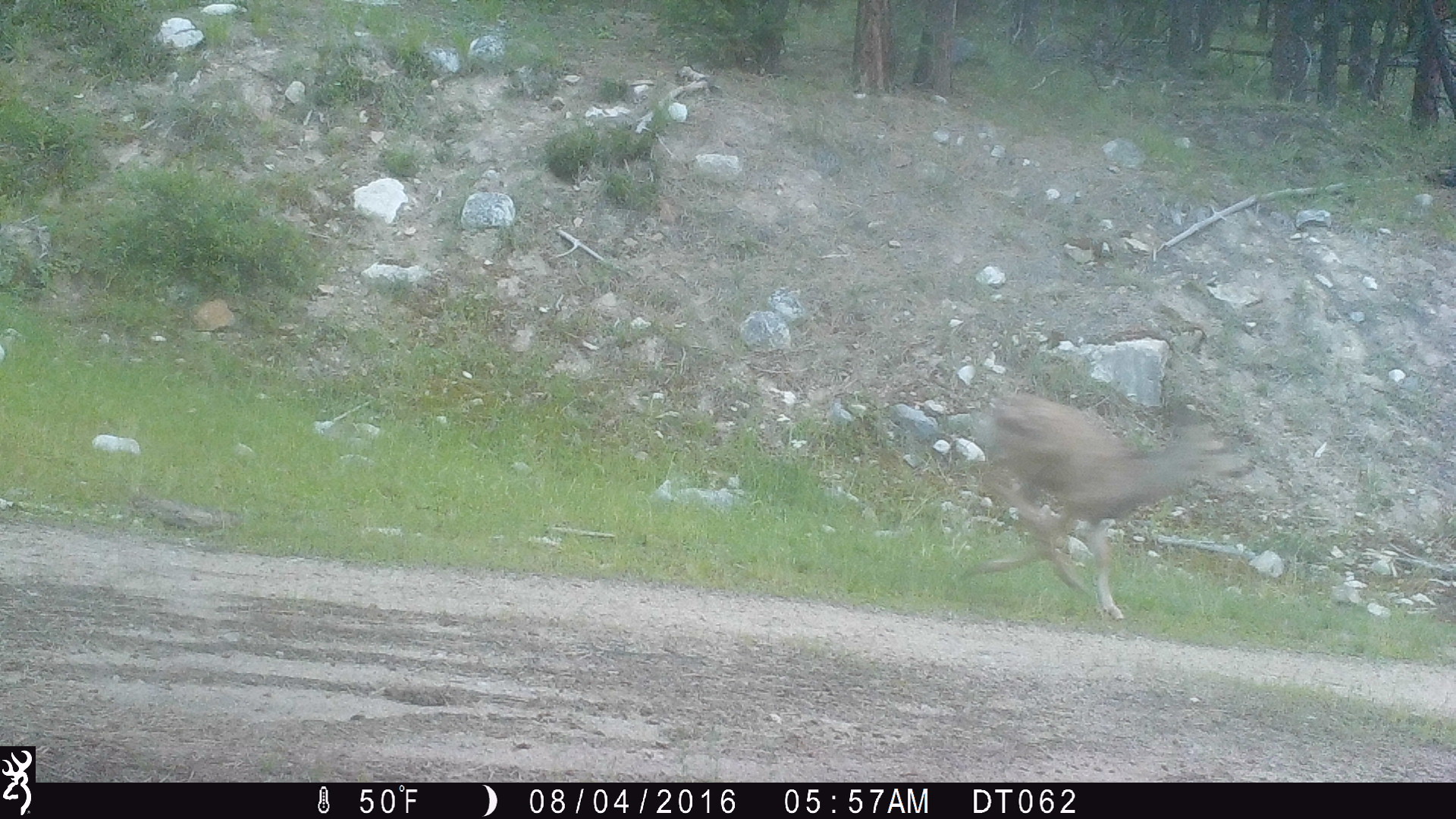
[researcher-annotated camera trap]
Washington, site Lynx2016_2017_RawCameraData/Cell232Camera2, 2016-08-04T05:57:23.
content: unidentified animal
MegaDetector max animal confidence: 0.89